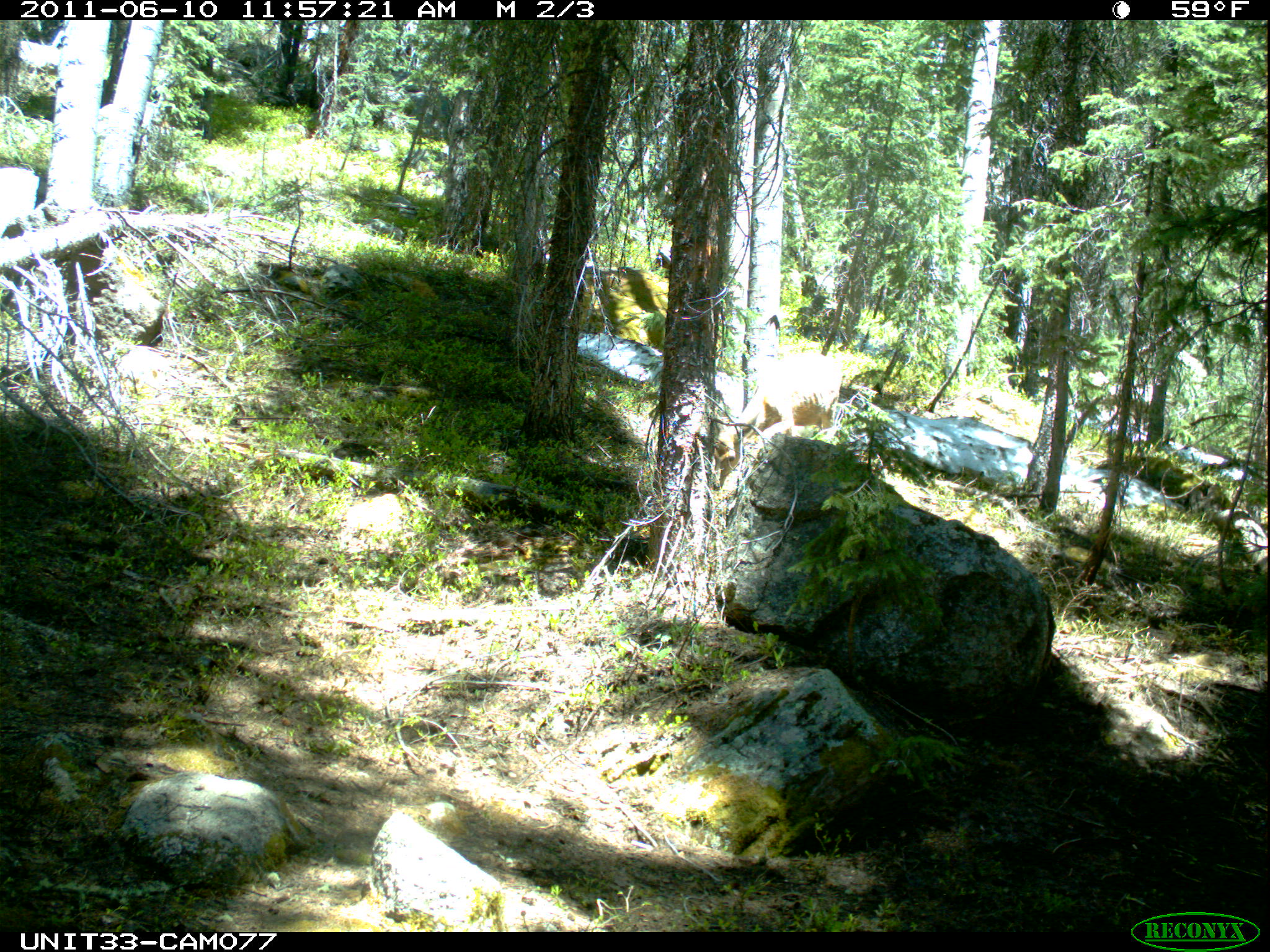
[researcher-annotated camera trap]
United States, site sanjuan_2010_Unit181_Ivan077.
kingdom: Animalia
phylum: Chordata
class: Mammalia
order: Artiodactyla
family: Cervidae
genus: Odocoileus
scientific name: Odocoileus hemionus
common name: mule deer